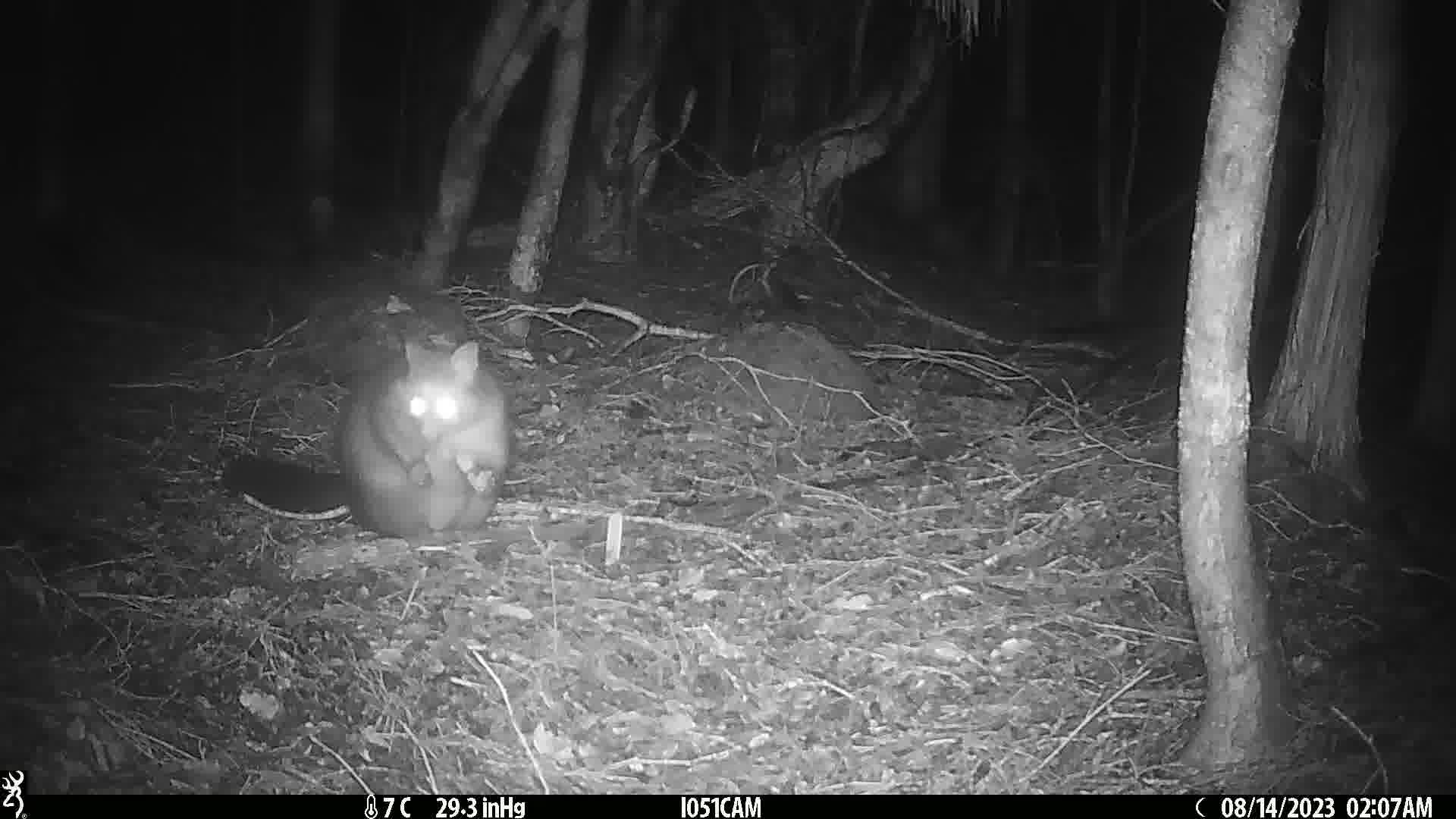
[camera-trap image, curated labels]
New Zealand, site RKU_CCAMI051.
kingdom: Animalia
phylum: Chordata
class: Mammalia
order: Diprotodontia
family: Phalangeridae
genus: Trichosurus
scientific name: Trichosurus vulpecula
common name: common brushtail possum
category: possum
Possum (common brushtail possum) (Trichosurus vulpecula).